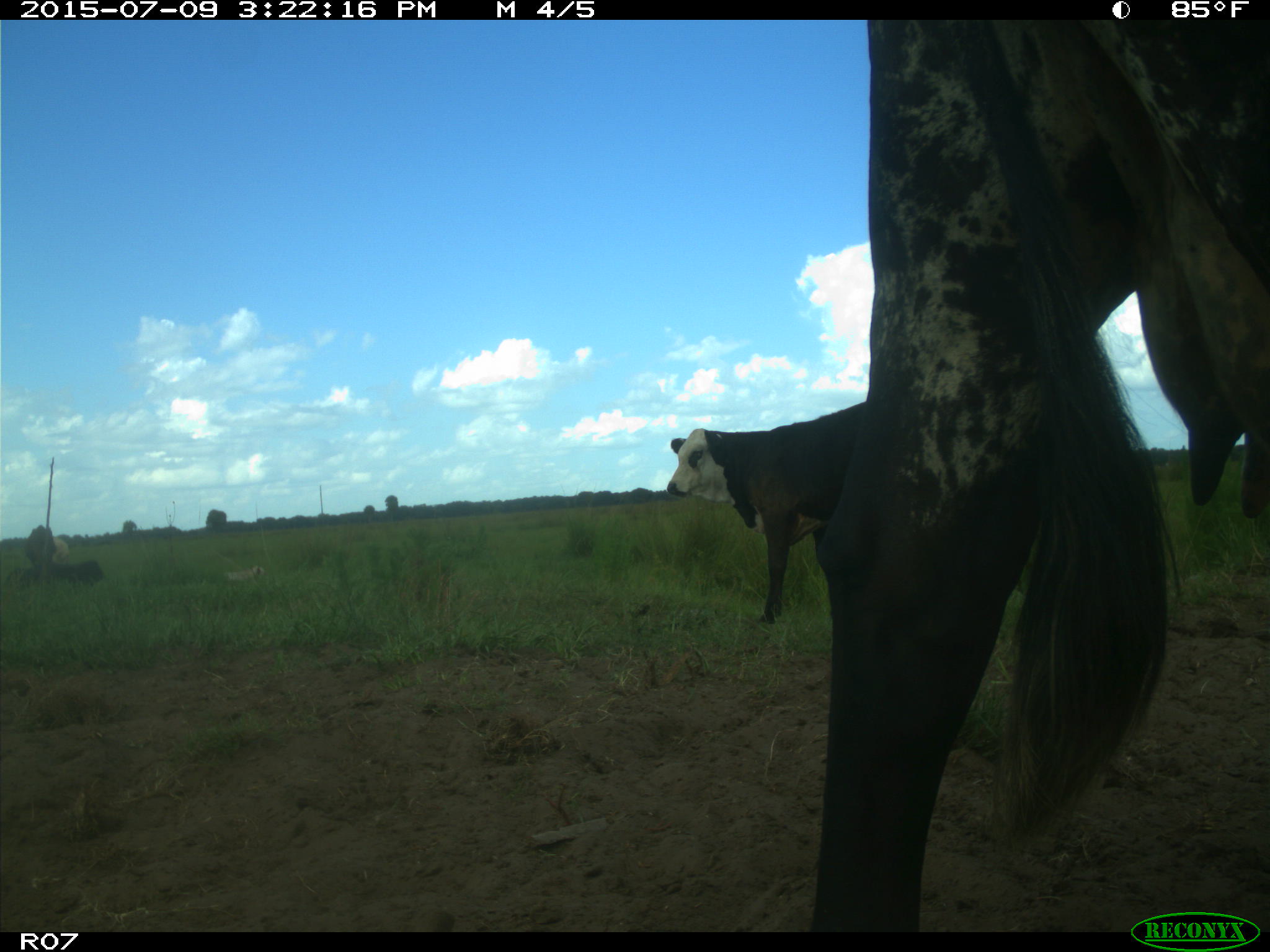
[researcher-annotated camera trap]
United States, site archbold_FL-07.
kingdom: Animalia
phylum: Chordata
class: Mammalia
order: Artiodactyla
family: Bovidae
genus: Bos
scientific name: Bos taurus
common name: domestic cow